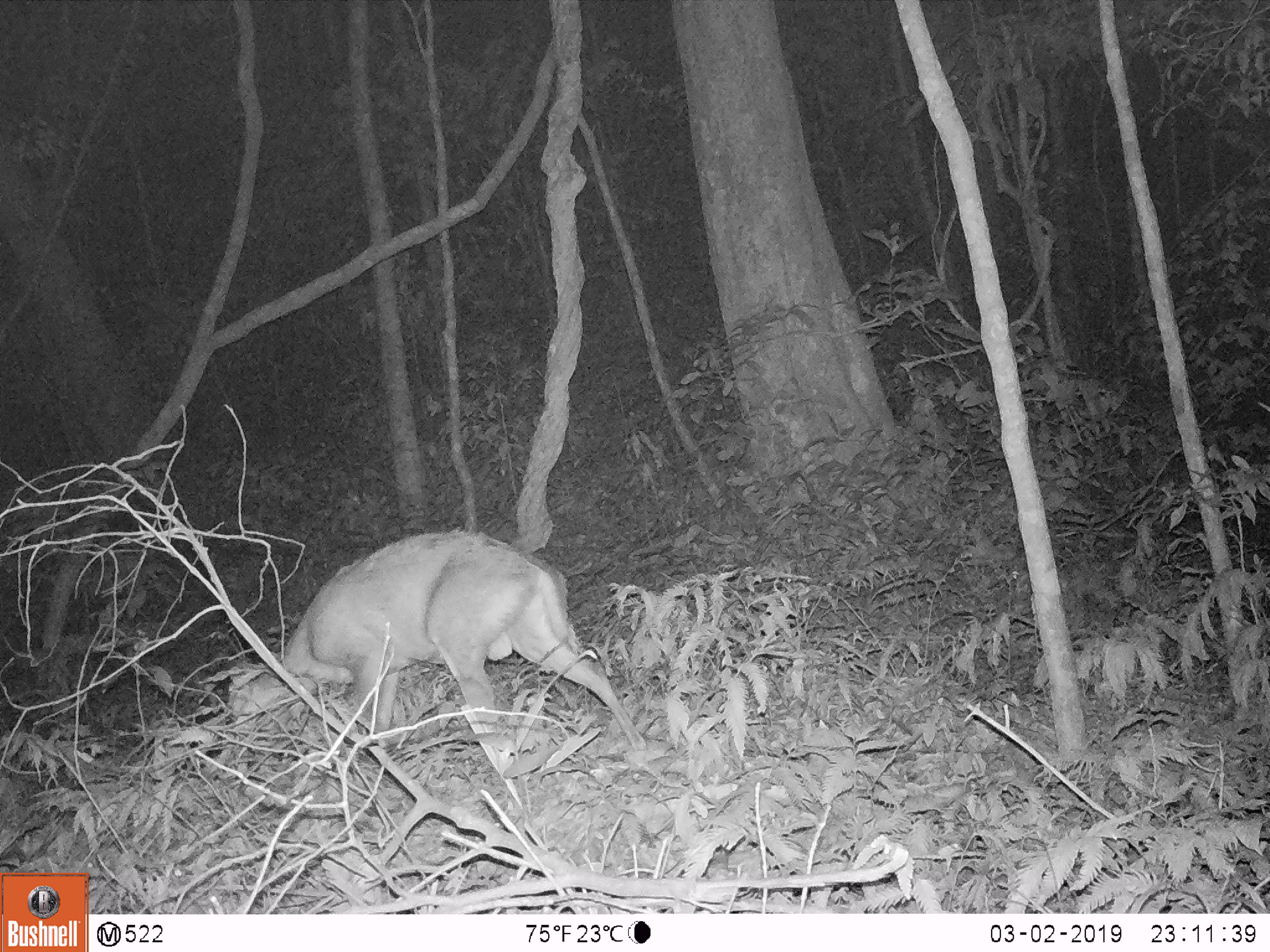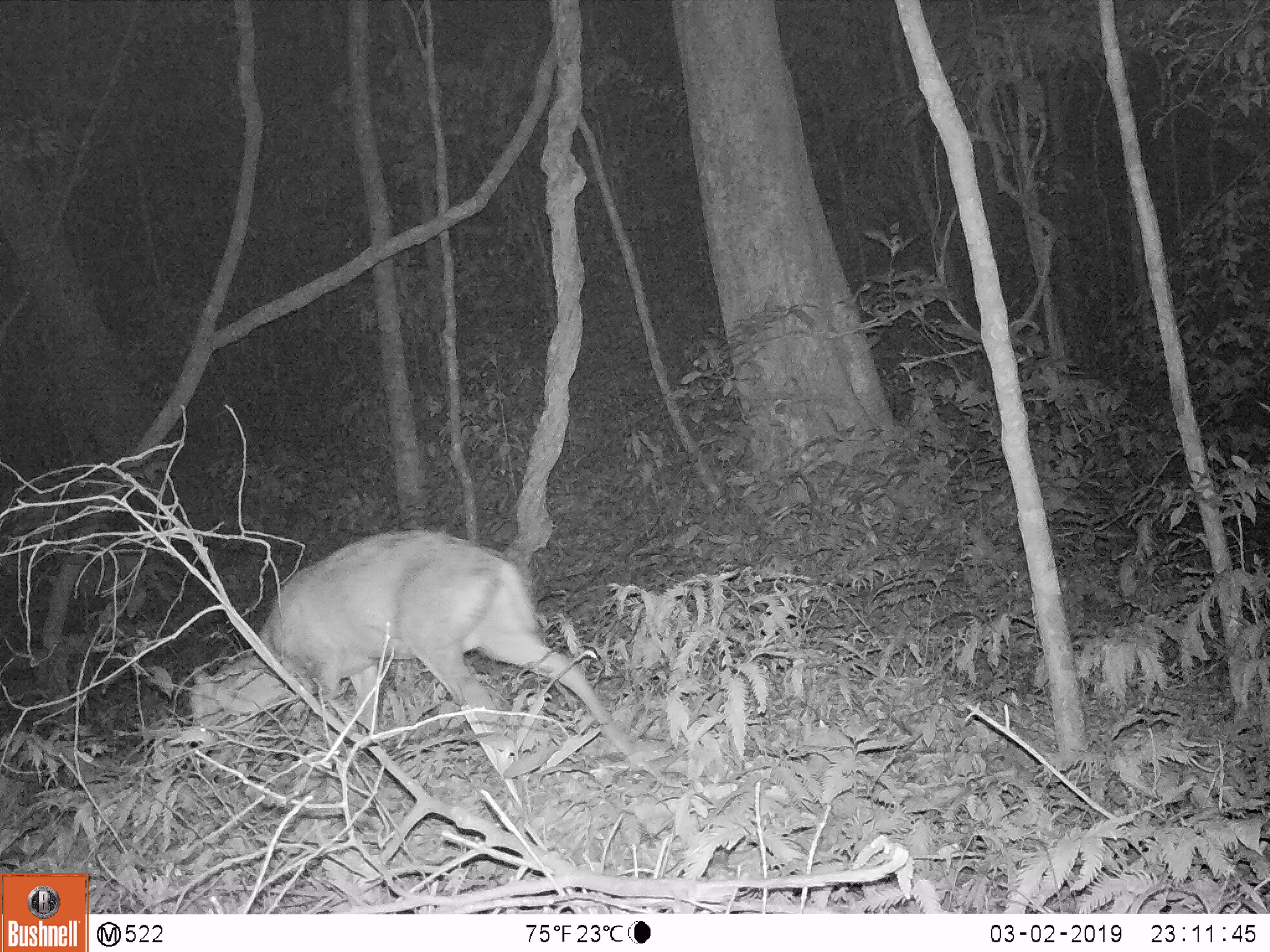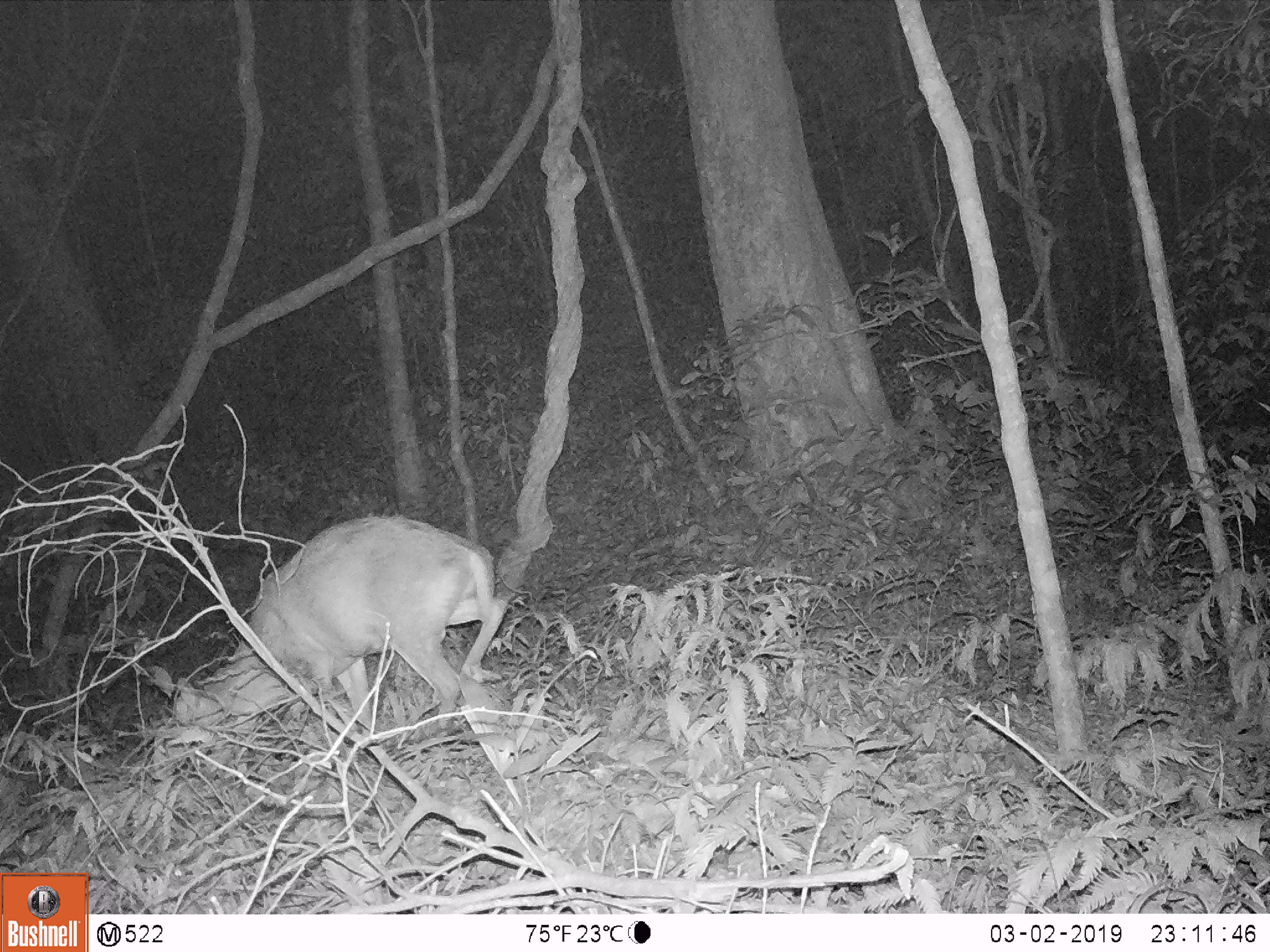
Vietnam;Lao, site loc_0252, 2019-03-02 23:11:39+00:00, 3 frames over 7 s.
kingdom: Animalia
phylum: Chordata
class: Mammalia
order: Artiodactyla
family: Cervidae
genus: Muntiacus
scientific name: Muntiacus rooseveltorum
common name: roosevelt's muntjac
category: roosevelts muntjac group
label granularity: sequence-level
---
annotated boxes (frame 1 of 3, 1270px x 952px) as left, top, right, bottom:
roosevelts muntjac group: 223, 528, 648, 753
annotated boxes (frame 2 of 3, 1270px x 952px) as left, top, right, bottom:
roosevelts muntjac group: 187, 527, 677, 793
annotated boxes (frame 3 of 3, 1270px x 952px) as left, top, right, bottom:
roosevelts muntjac group: 145, 513, 508, 781